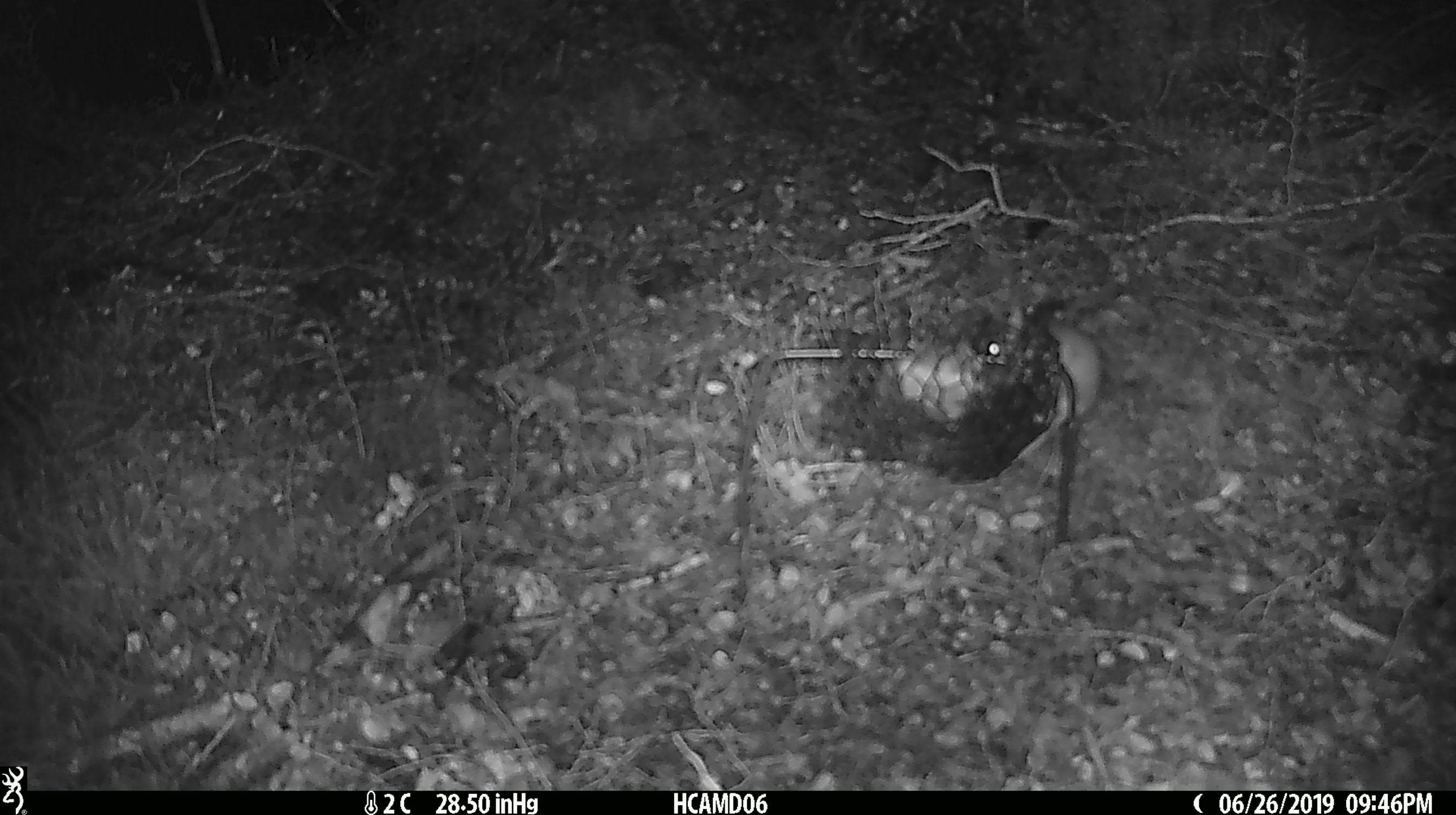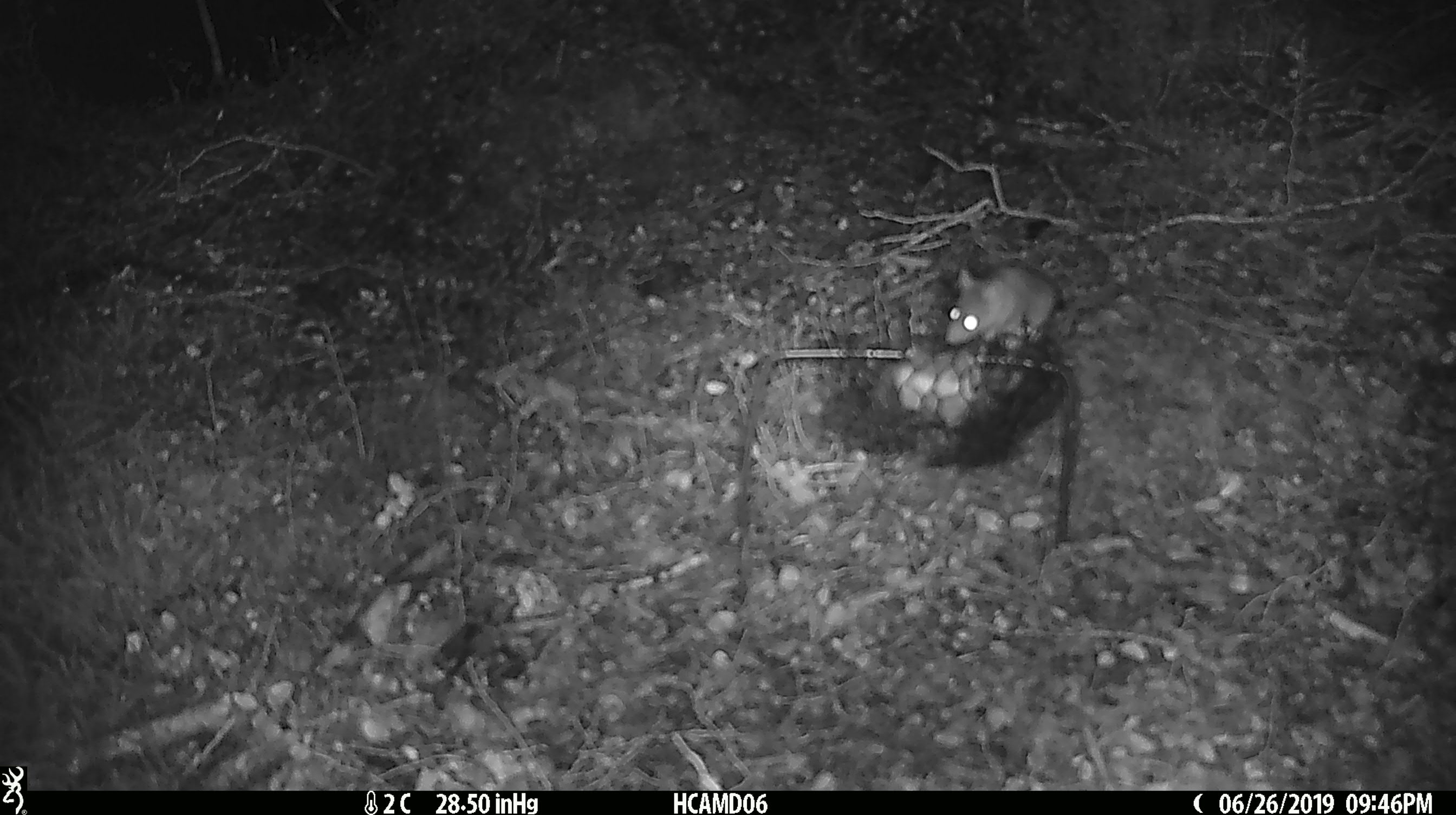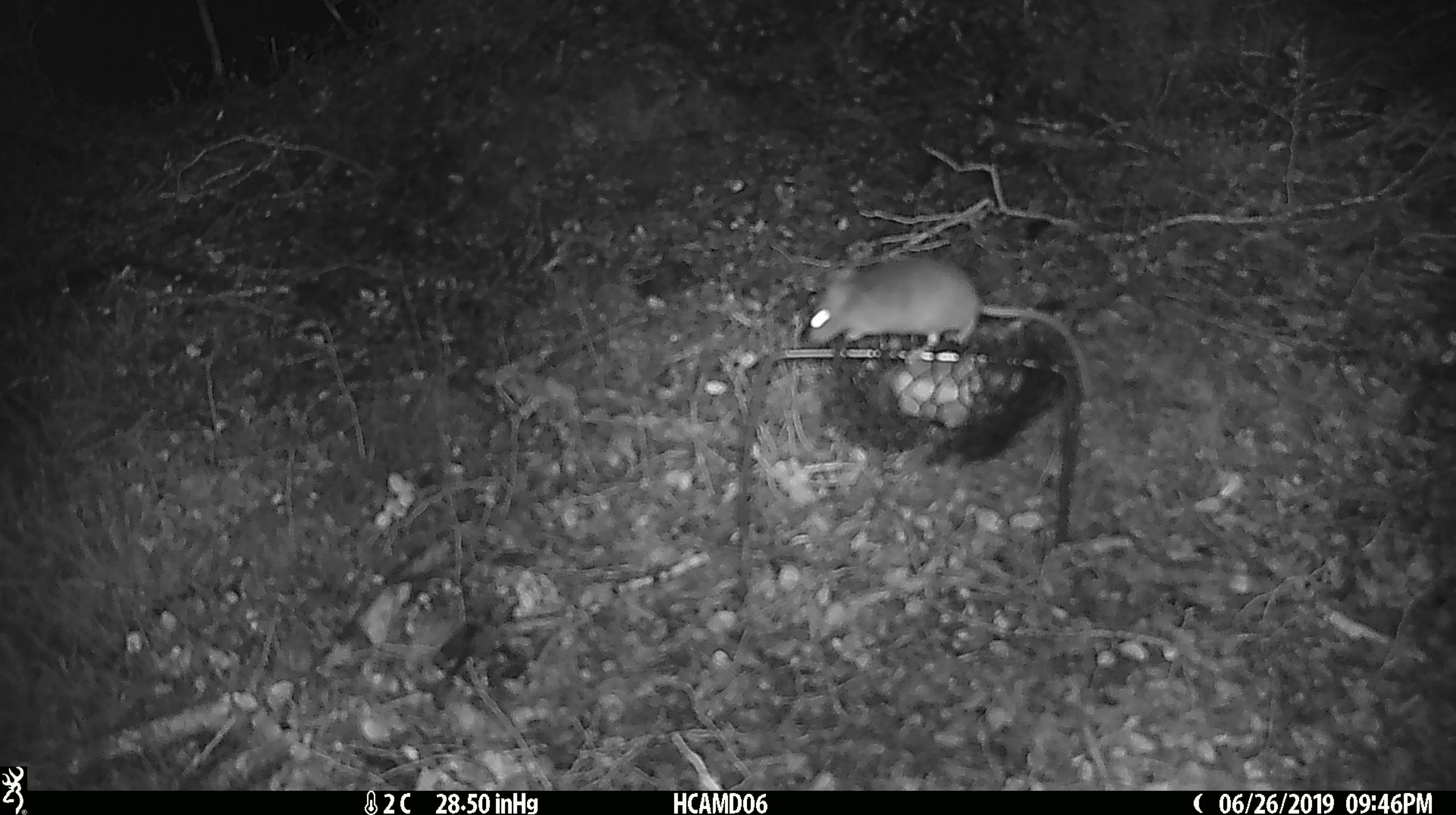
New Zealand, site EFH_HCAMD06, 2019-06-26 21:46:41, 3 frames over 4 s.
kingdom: Animalia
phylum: Chordata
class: Mammalia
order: Rodentia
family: Muridae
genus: Mus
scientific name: Mus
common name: mouse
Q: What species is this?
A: Mouse (Mus).